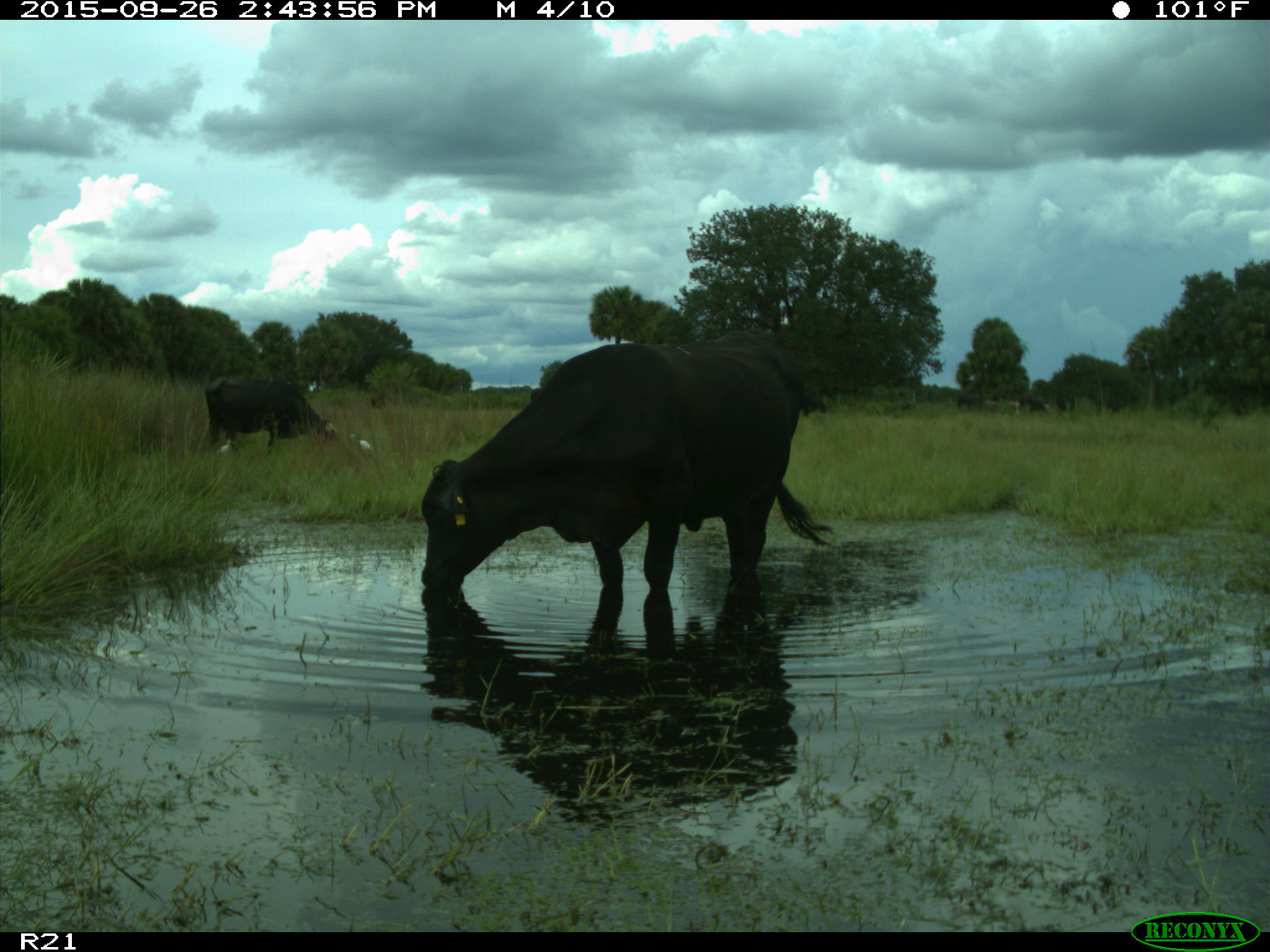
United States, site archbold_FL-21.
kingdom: Animalia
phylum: Chordata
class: Mammalia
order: Artiodactyla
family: Bovidae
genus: Bos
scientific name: Bos taurus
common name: domestic cow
Bos taurus (domestic cow).